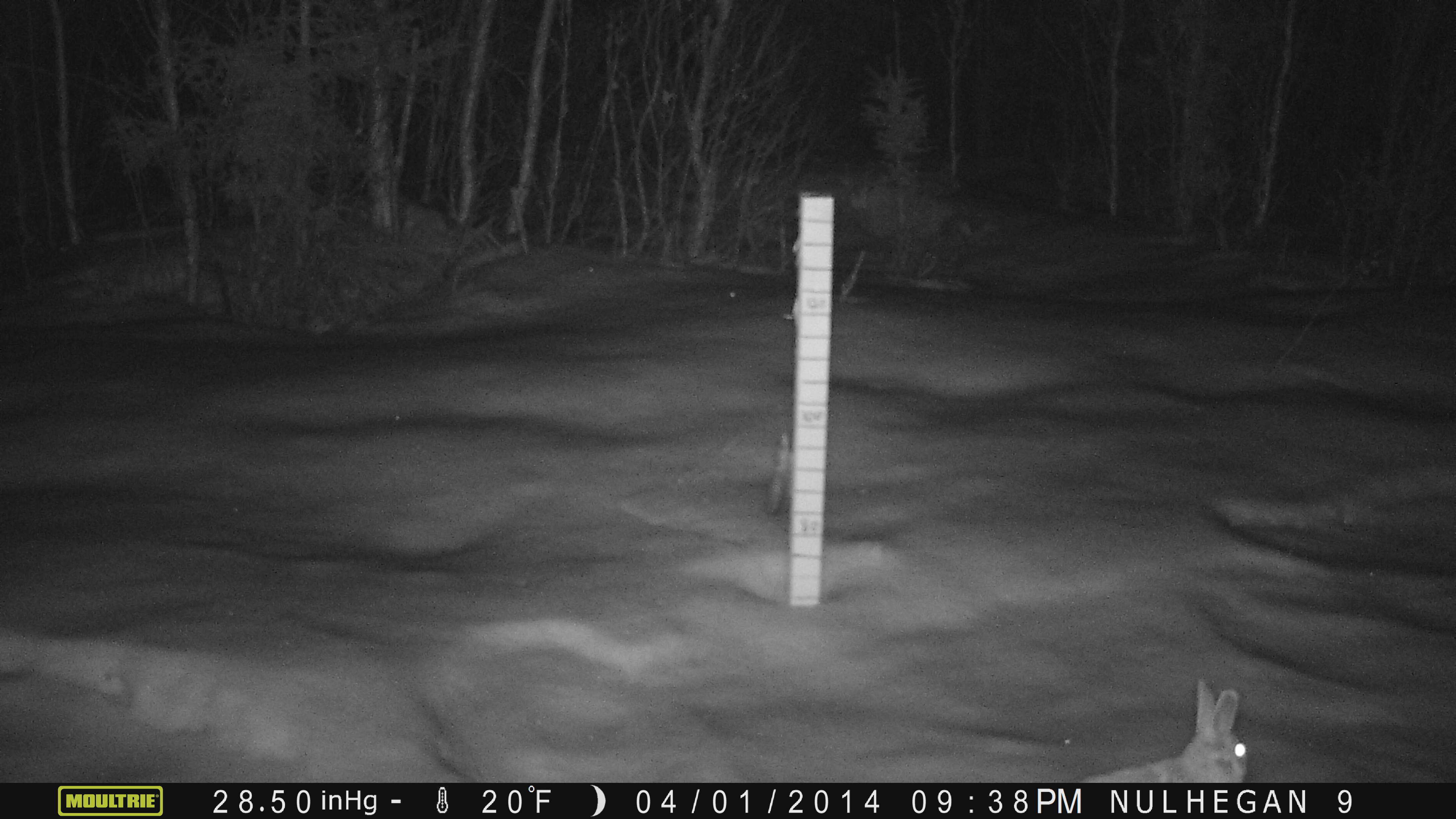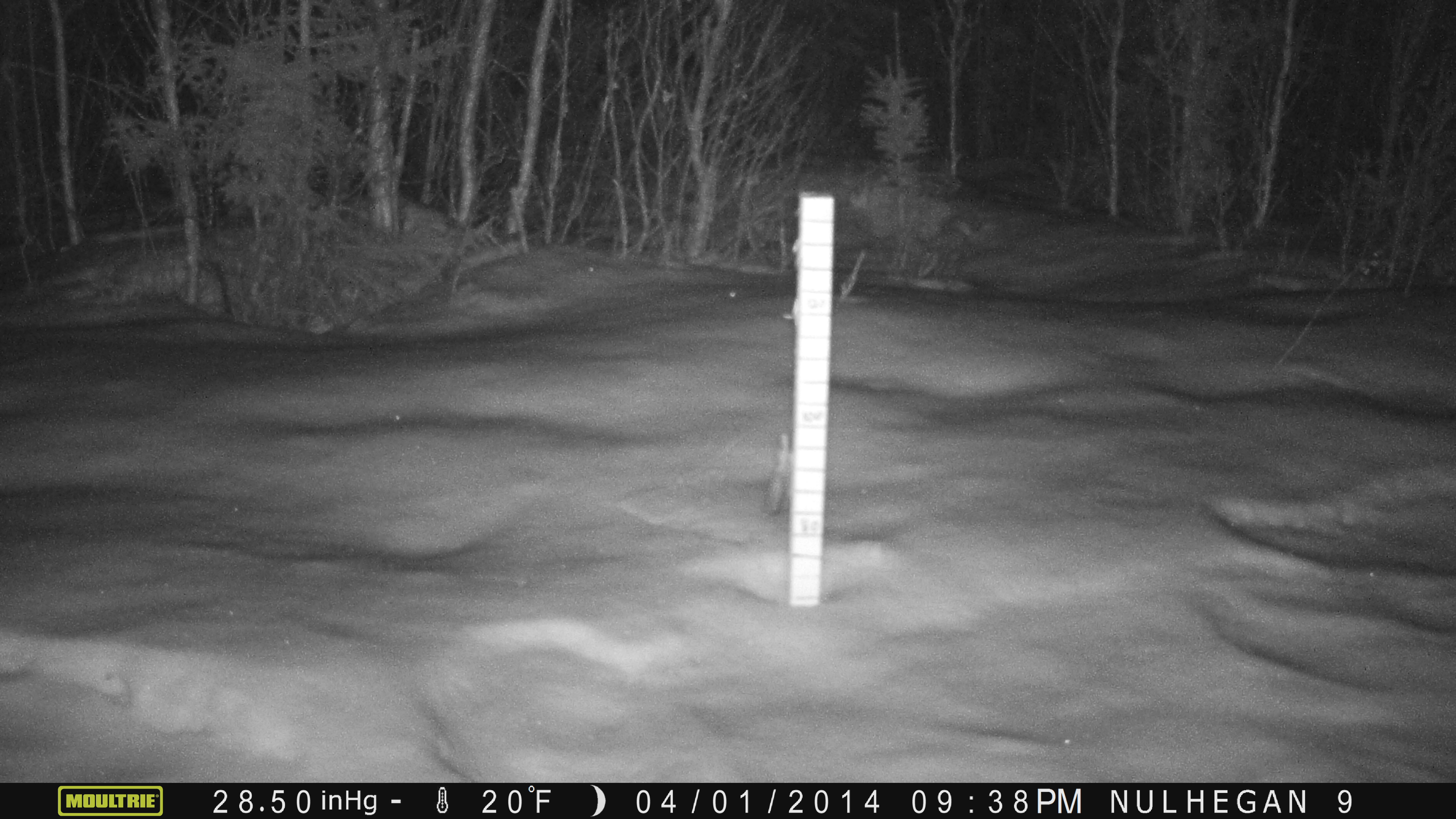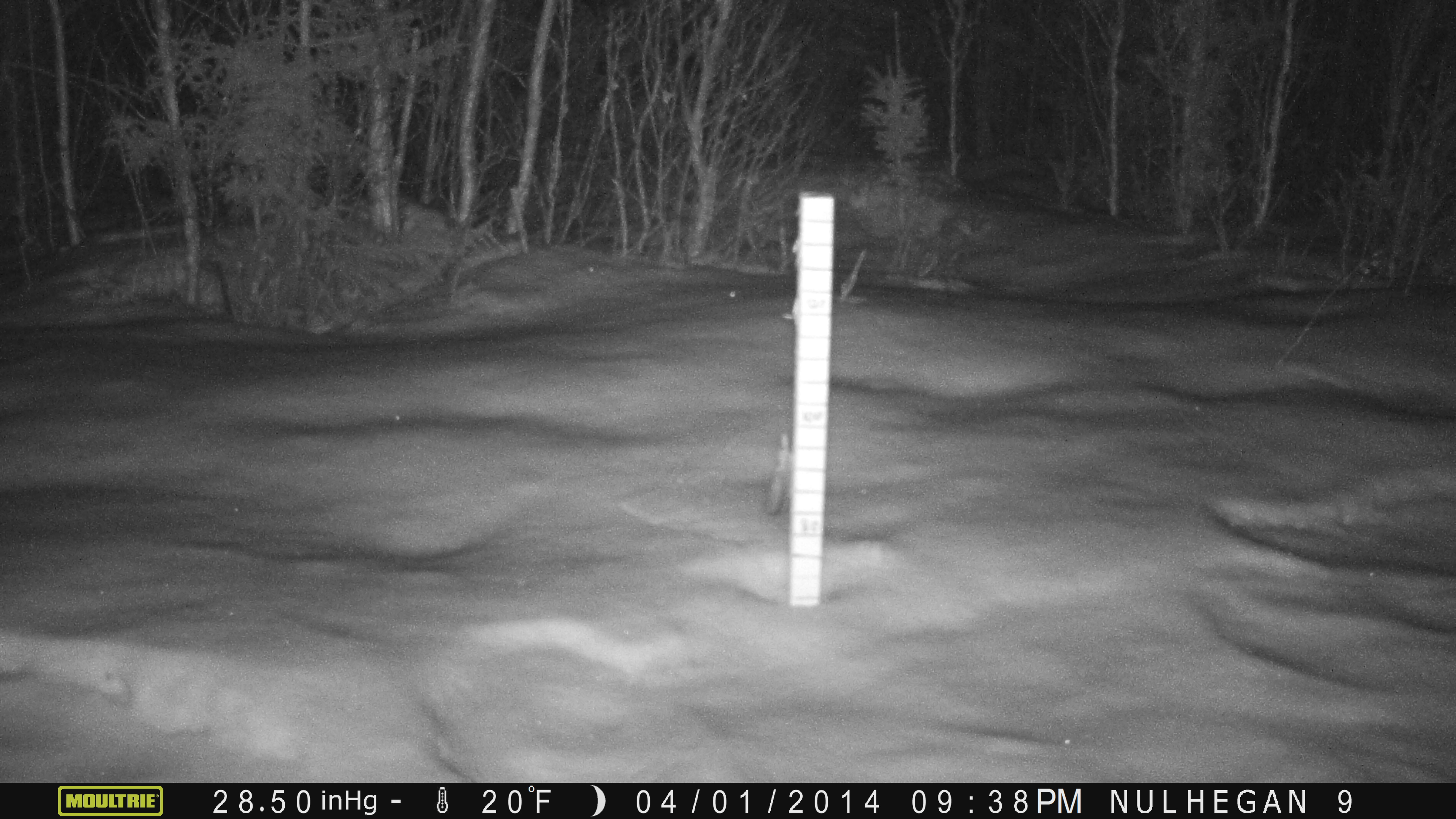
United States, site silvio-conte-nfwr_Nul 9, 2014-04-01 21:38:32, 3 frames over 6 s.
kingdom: Animalia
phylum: Chordata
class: Mammalia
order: Lagomorpha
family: Leporidae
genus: Lepus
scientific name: Lepus americanus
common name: snowshoe hare